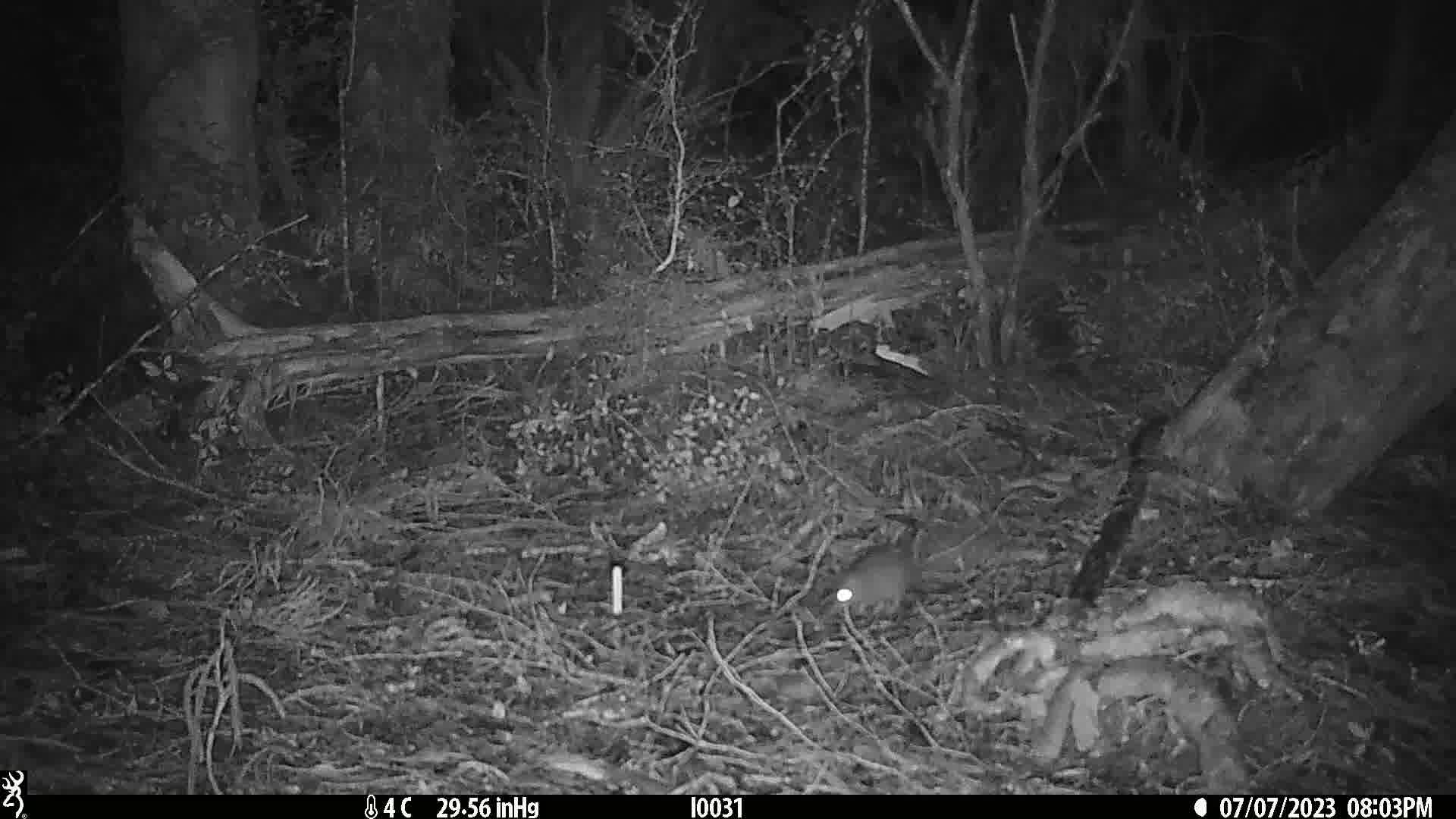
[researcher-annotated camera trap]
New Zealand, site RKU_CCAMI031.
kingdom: Animalia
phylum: Chordata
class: Mammalia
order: Rodentia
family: Muridae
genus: Rattus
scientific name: Rattus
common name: rat